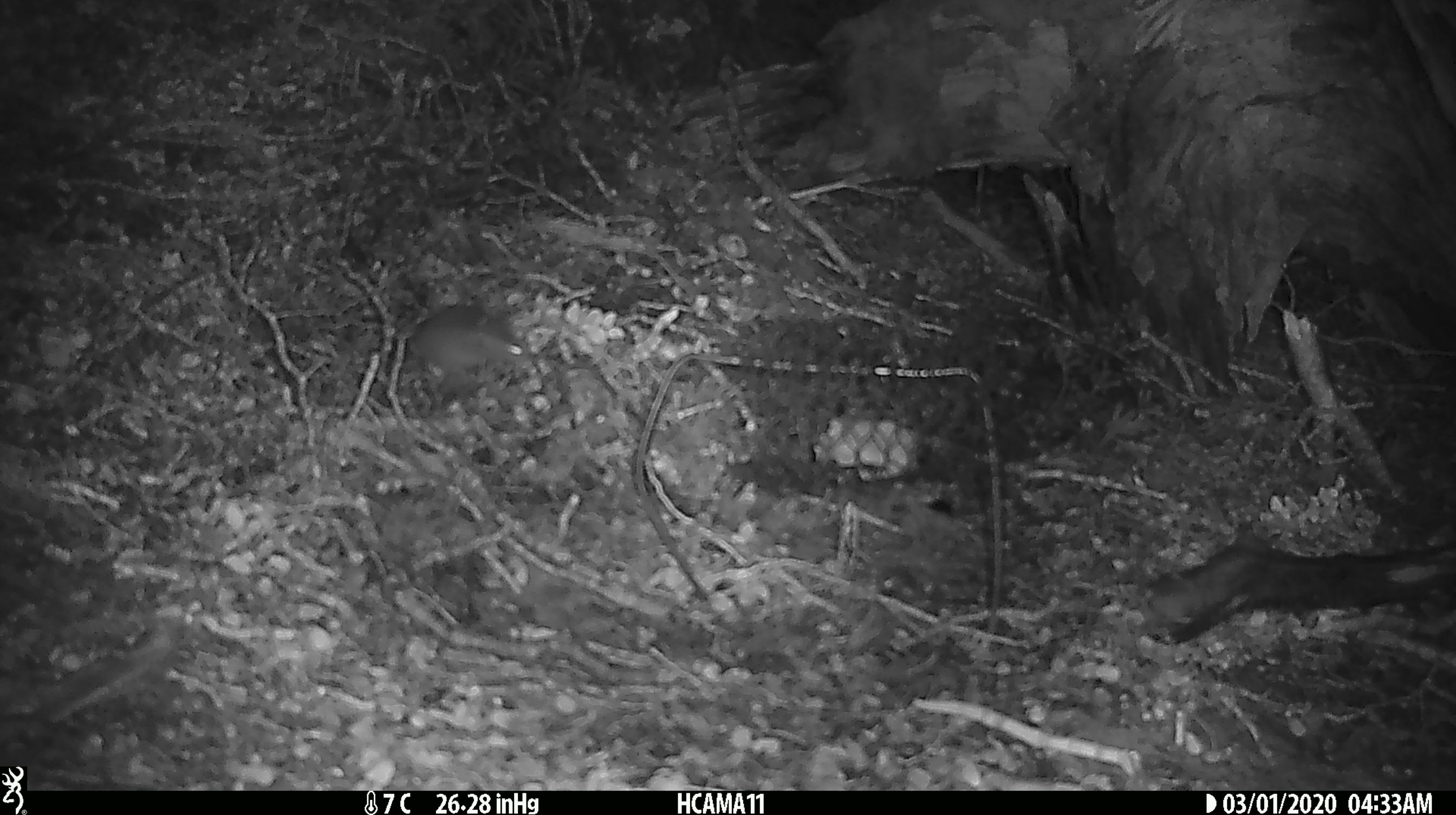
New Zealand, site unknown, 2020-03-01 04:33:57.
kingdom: Animalia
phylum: Chordata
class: Mammalia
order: Rodentia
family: Muridae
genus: Mus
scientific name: Mus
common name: mouse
Mouse (Mus).